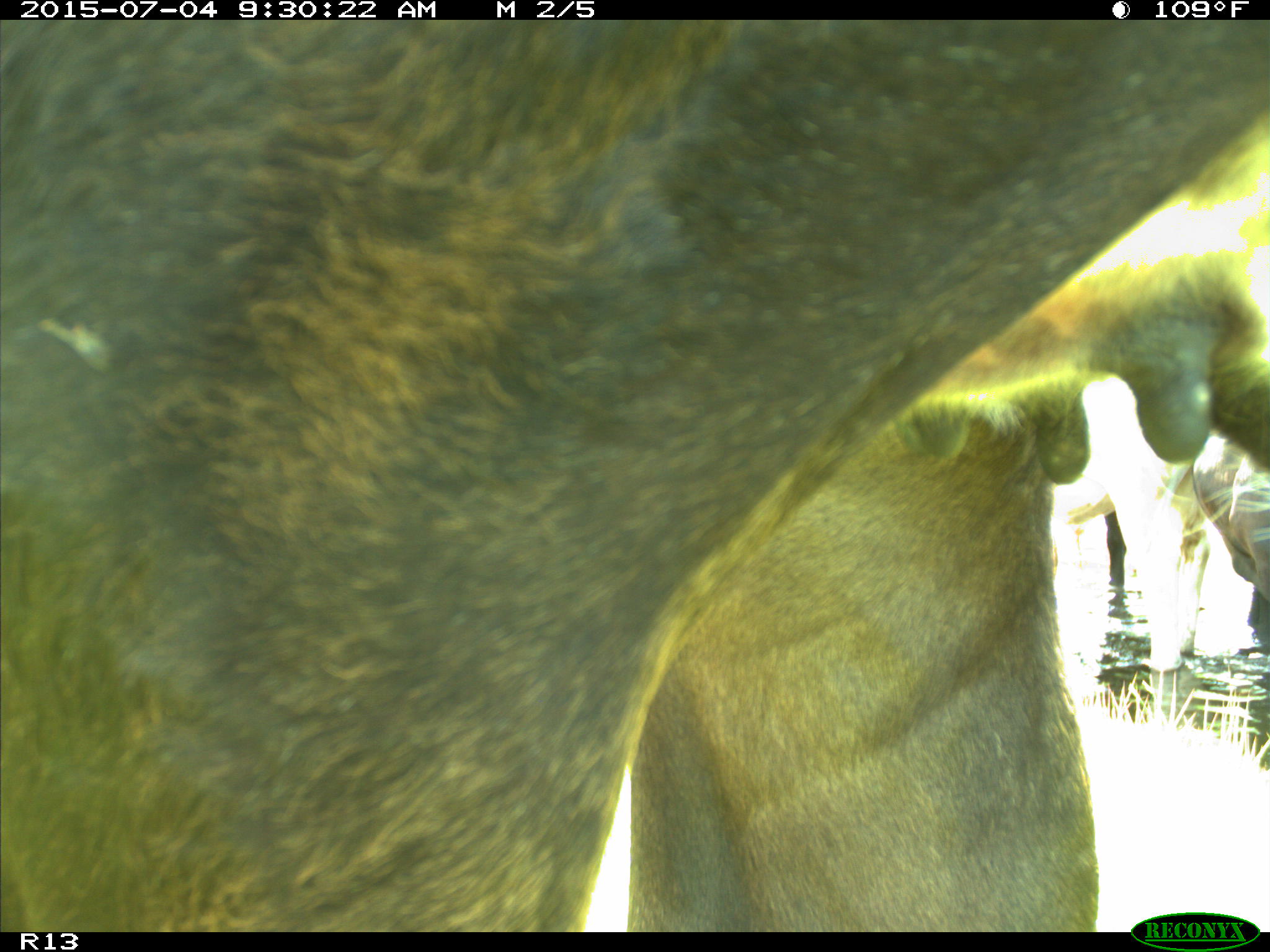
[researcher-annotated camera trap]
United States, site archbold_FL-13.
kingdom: Animalia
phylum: Chordata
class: Mammalia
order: Artiodactyla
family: Bovidae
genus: Bos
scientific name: Bos taurus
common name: domestic cow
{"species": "Bos taurus (domestic cow)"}